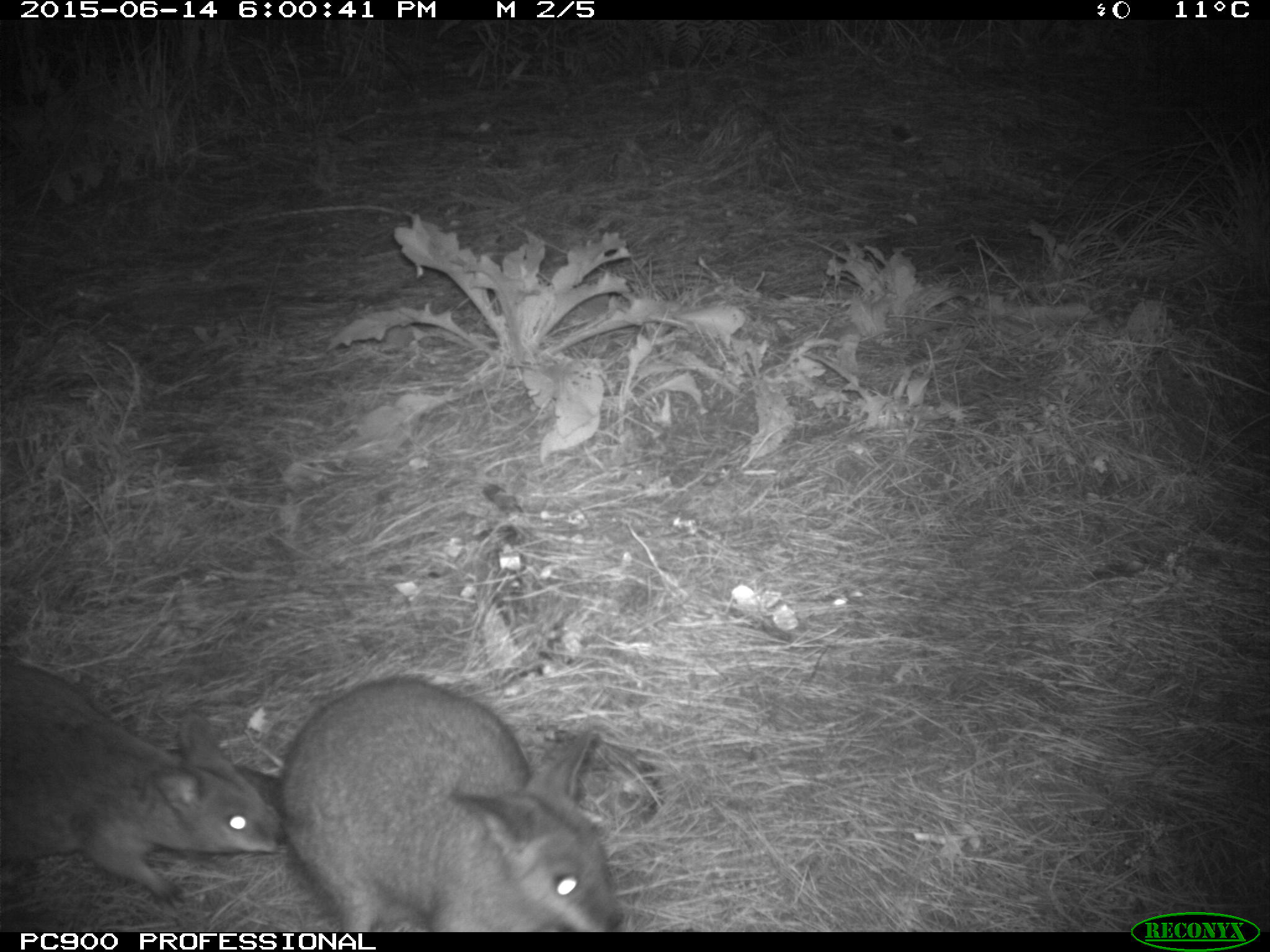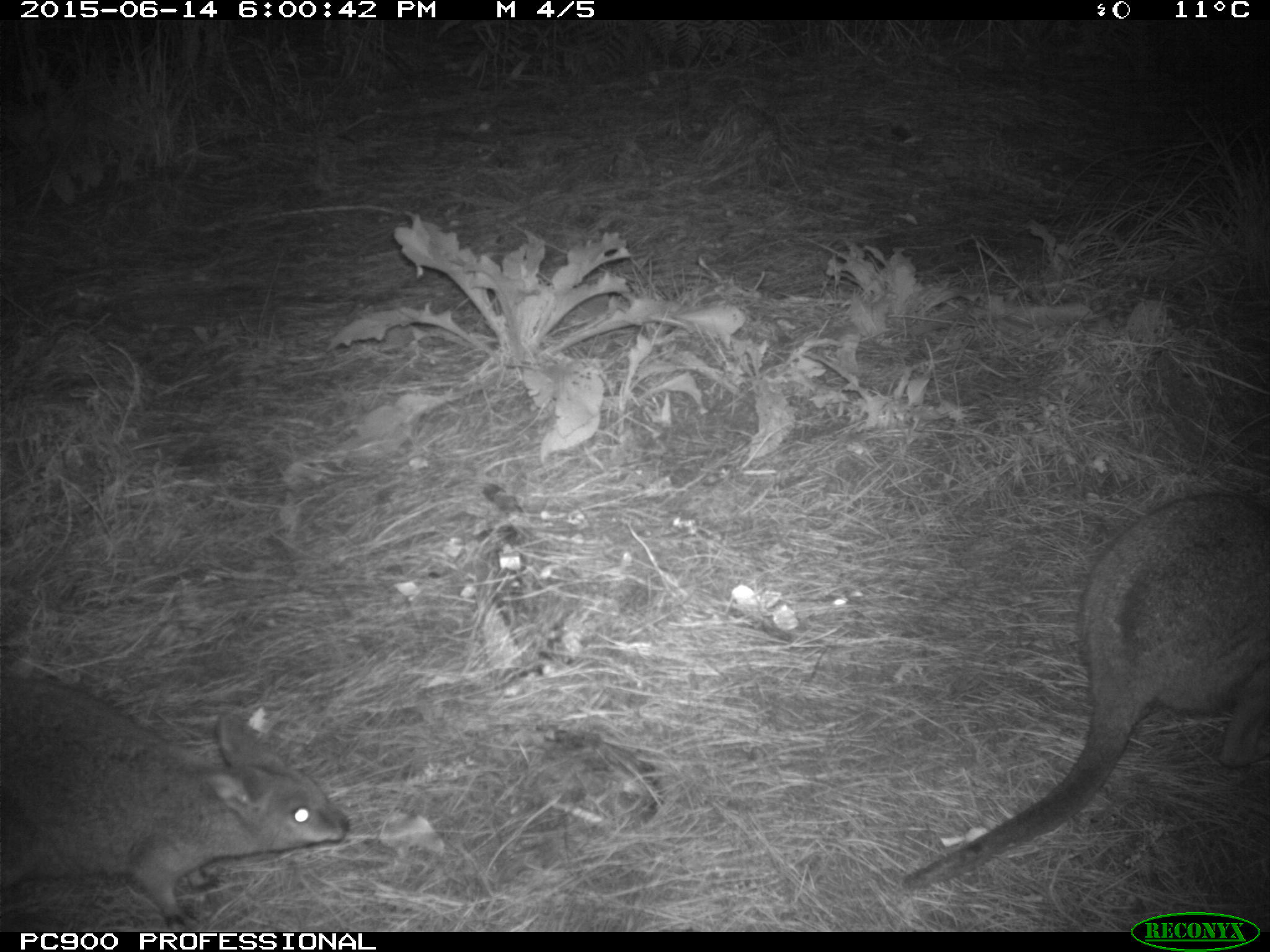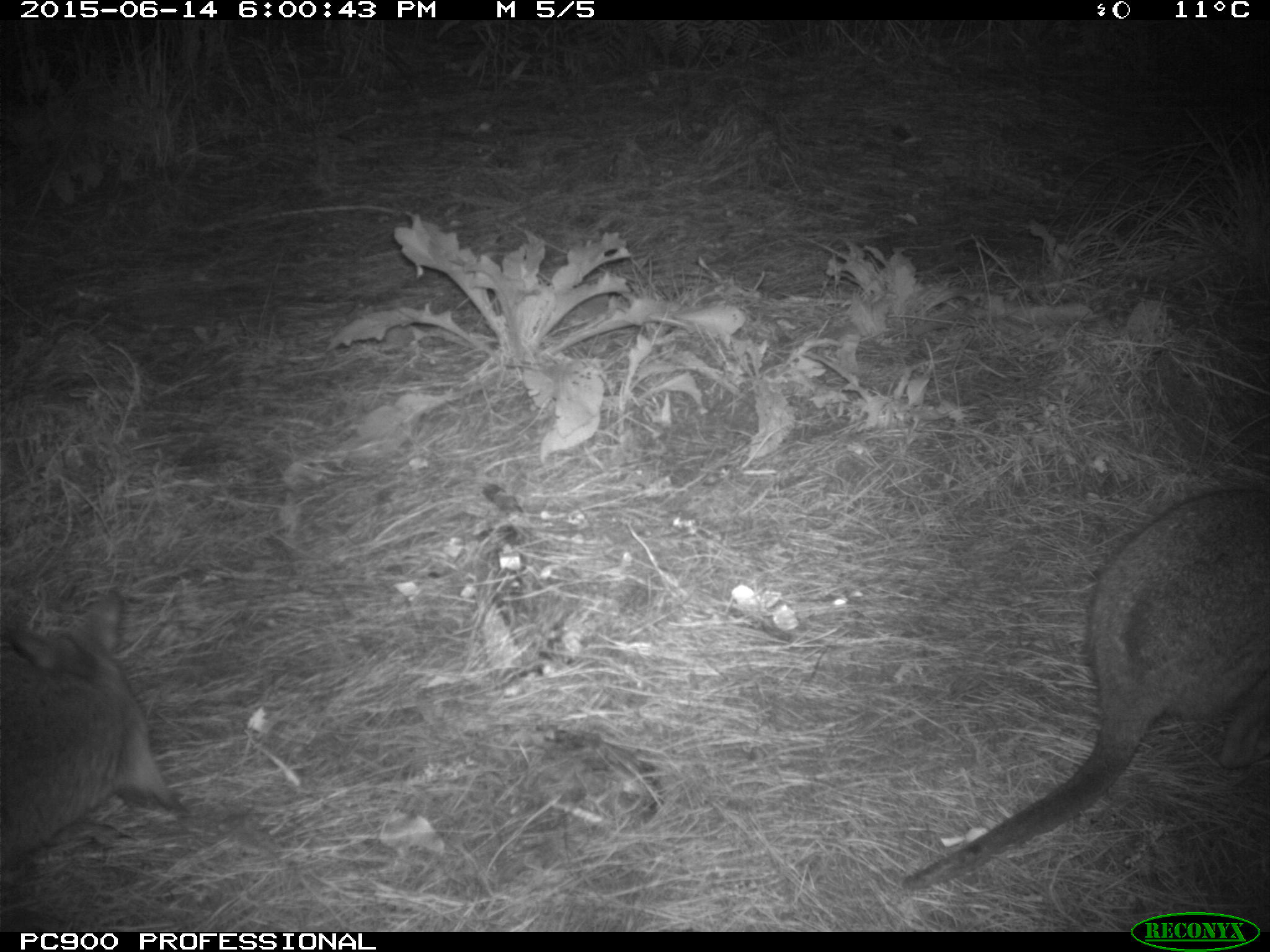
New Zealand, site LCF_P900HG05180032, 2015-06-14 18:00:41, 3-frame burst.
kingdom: Animalia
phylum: Chordata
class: Mammalia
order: Diprotodontia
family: Macropodidae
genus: Notamacropus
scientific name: Notamacropus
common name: wallaby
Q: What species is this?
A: Wallaby (Notamacropus).